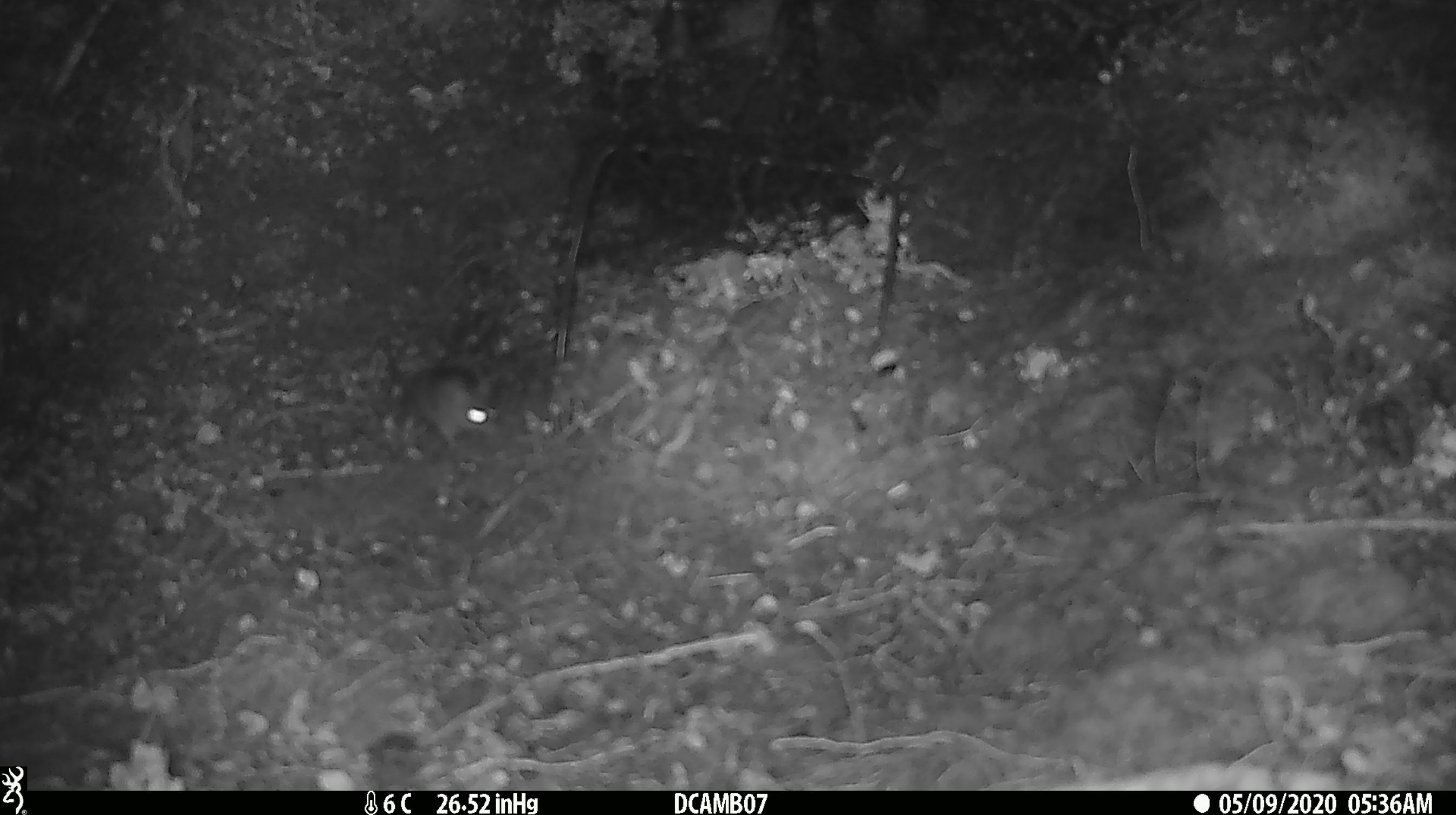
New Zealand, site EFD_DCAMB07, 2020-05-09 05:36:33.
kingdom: Animalia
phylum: Chordata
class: Mammalia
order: Rodentia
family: Muridae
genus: Mus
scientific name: Mus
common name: mouse